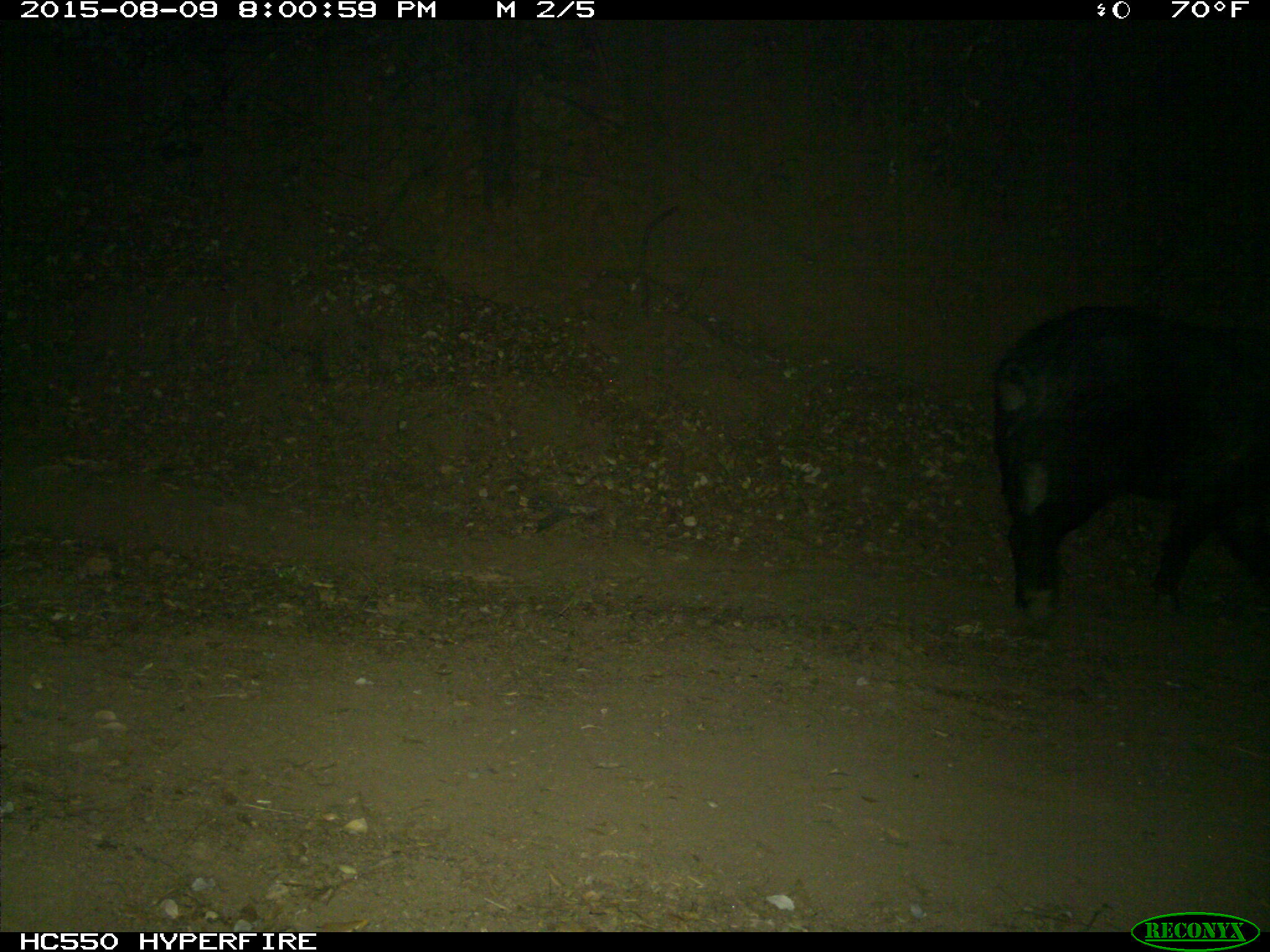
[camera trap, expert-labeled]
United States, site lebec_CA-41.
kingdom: Animalia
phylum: Chordata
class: Mammalia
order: Artiodactyla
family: Suidae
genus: Sus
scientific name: Sus scrofa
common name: wild boar